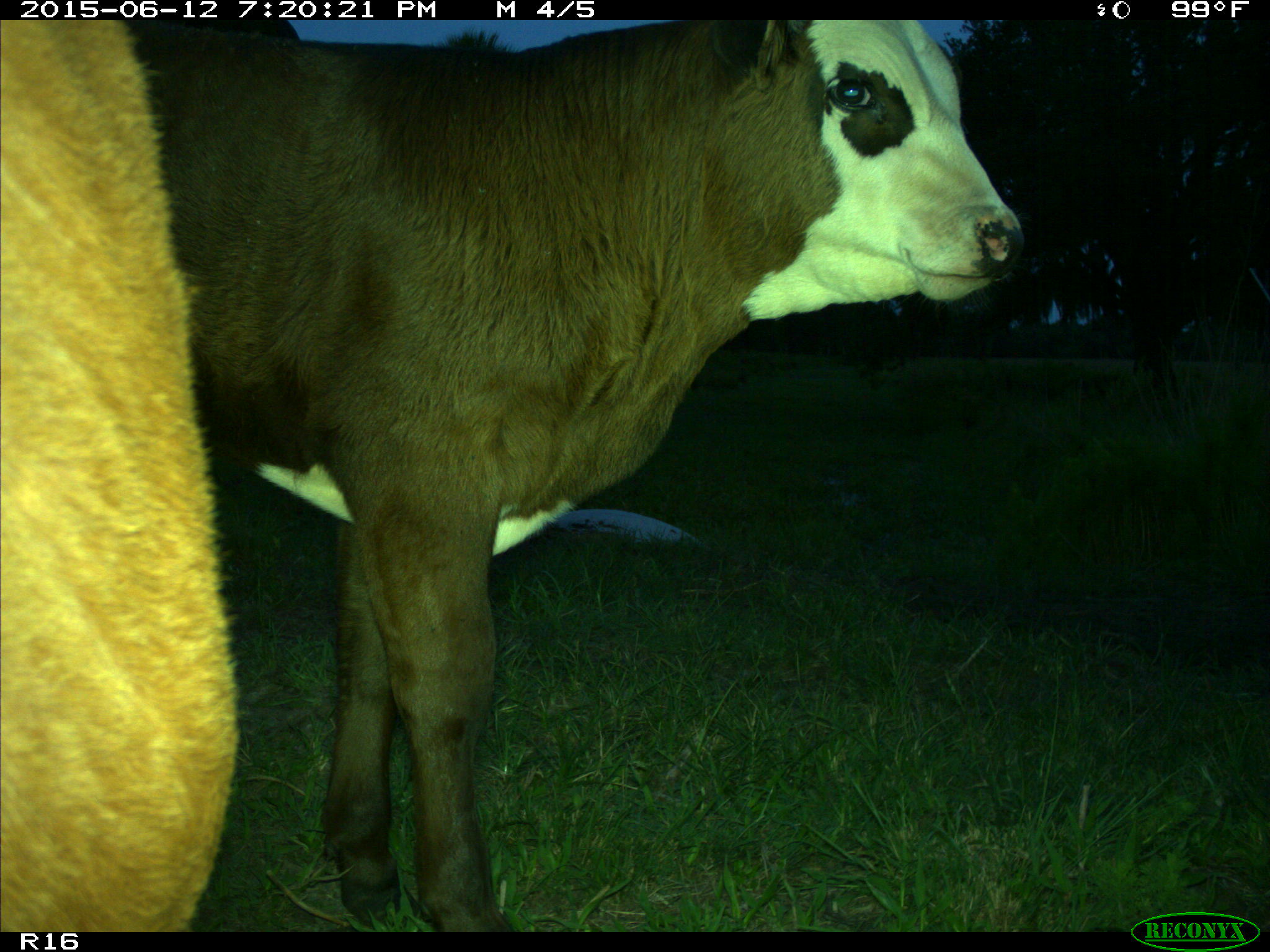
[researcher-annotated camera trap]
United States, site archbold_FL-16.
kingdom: Animalia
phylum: Chordata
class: Mammalia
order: Artiodactyla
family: Bovidae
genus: Bos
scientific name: Bos taurus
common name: domestic cow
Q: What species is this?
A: Bos taurus (domestic cow).